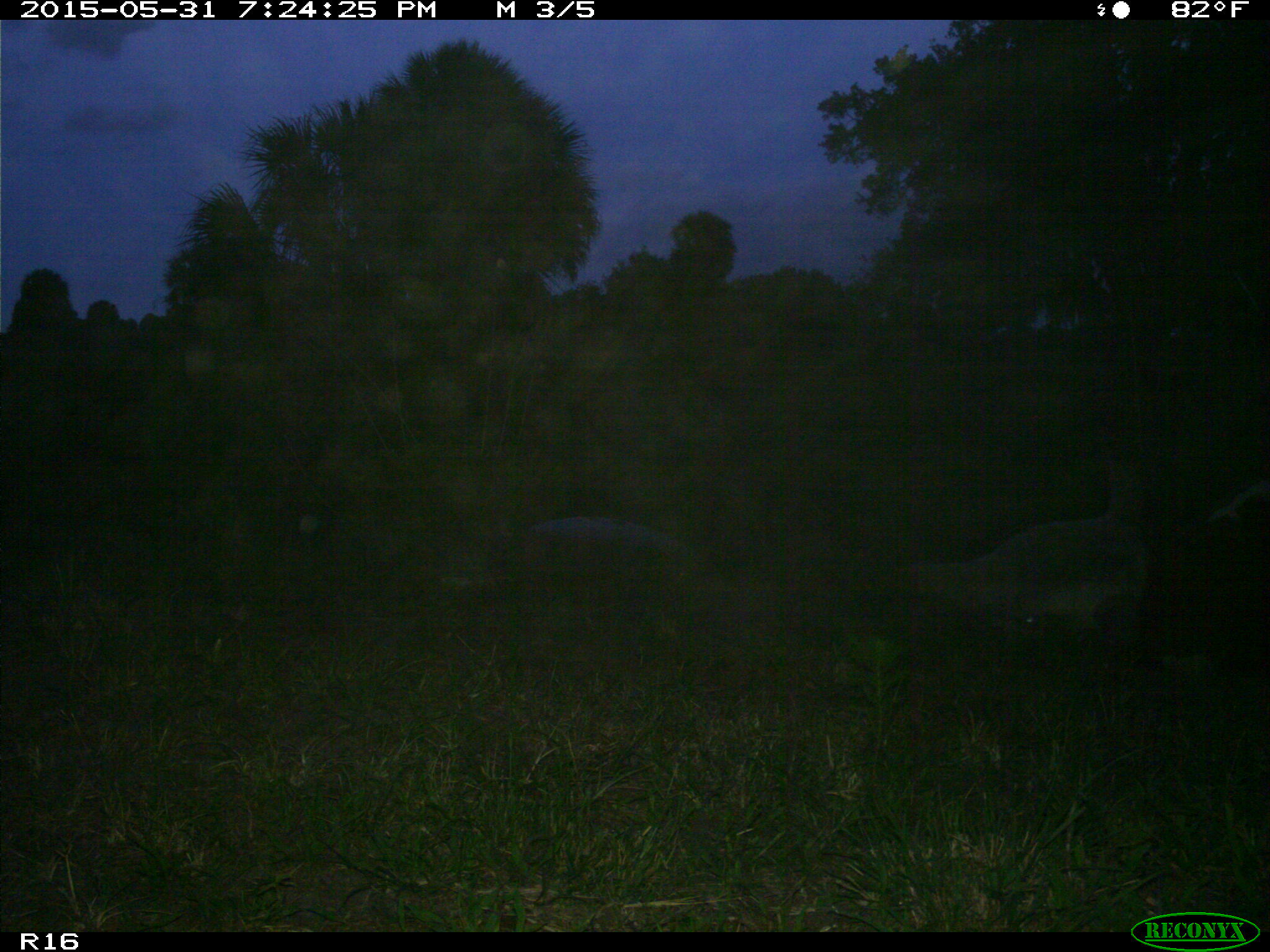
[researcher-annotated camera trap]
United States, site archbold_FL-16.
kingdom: Animalia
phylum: Chordata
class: Mammalia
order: Artiodactyla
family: Bovidae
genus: Bos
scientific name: Bos taurus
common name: domestic cow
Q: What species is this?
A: Bos taurus (domestic cow).